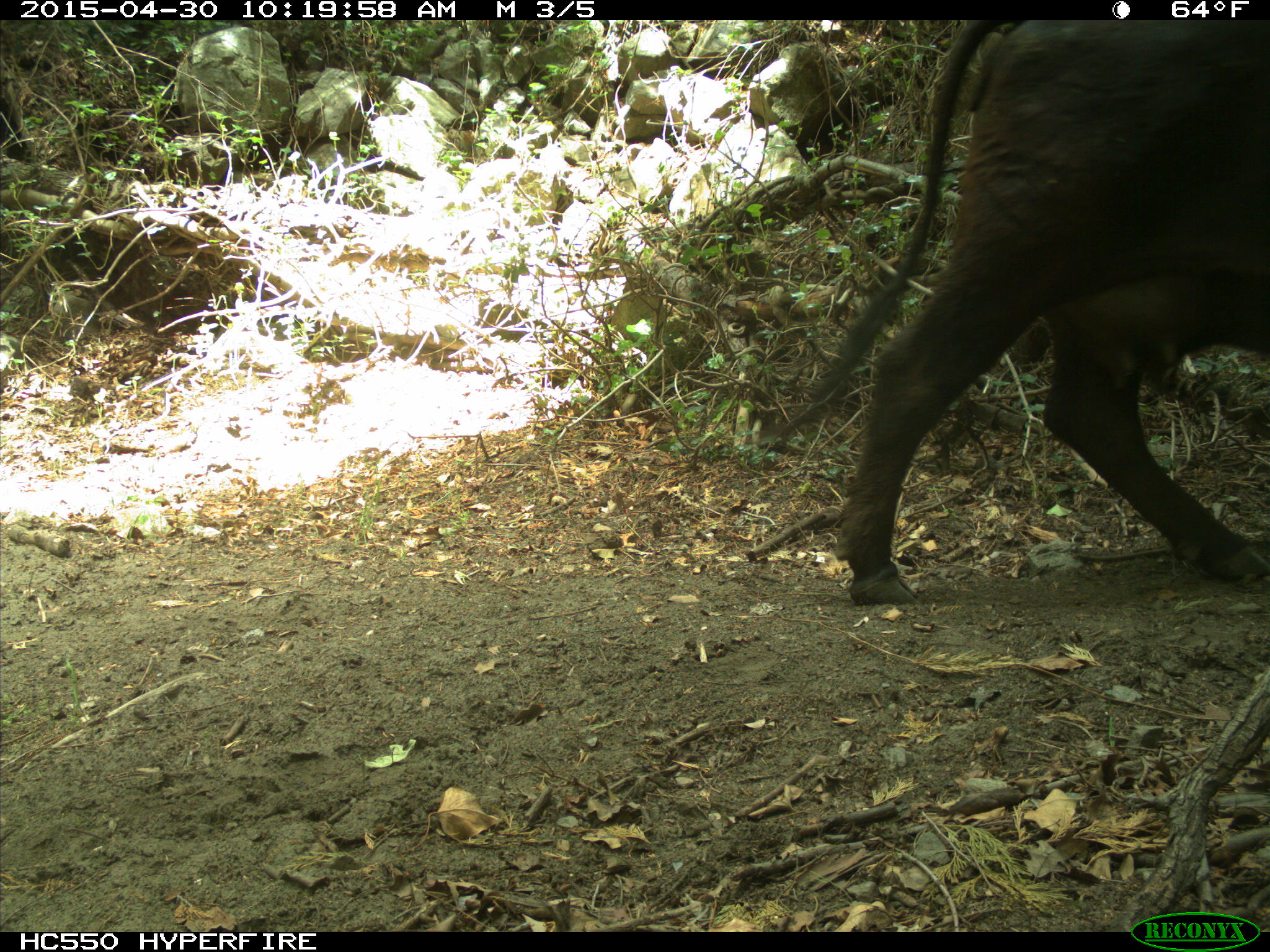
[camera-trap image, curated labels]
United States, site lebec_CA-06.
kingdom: Animalia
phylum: Chordata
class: Mammalia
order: Artiodactyla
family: Bovidae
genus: Bos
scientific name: Bos taurus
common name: domestic cow